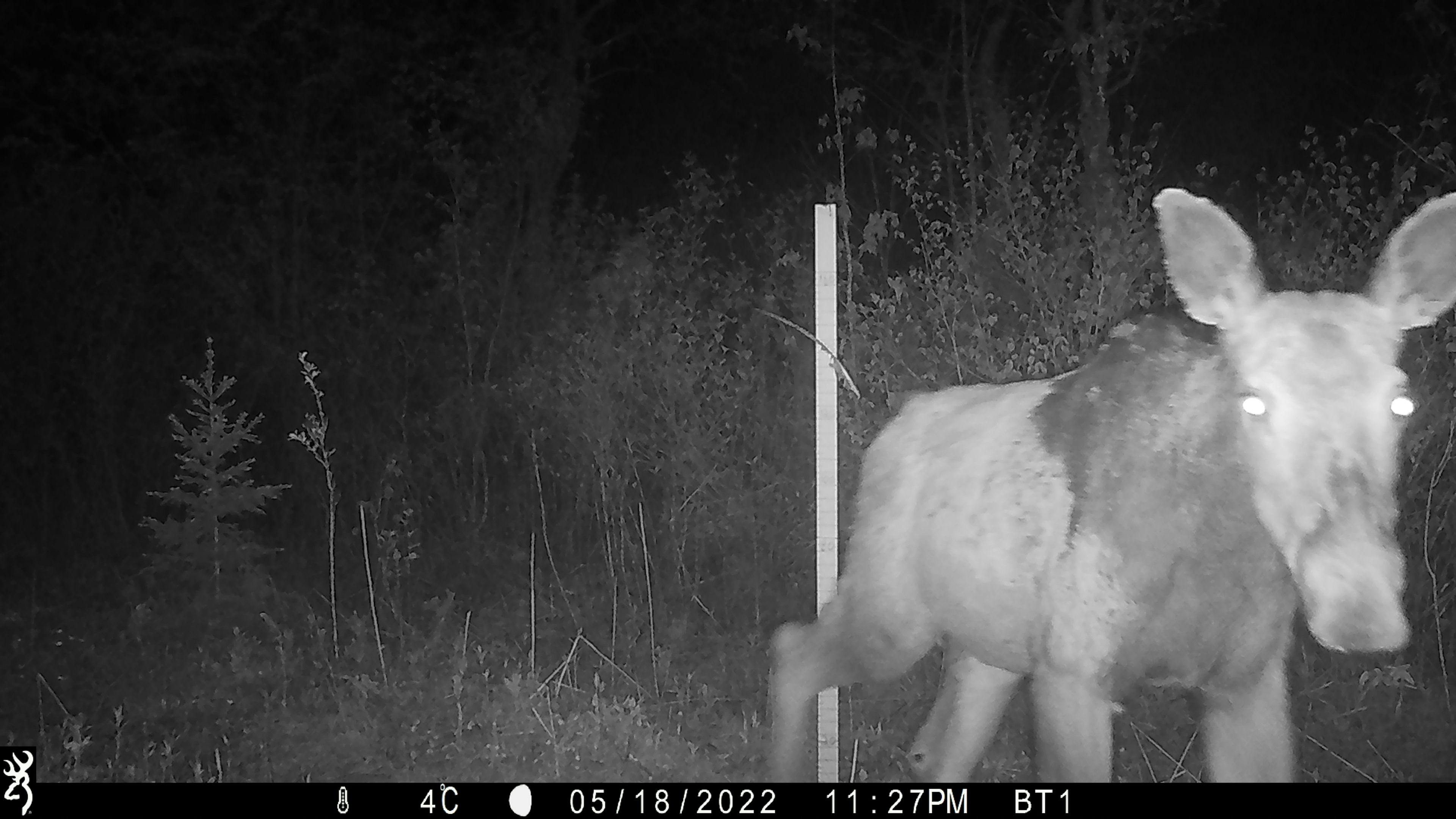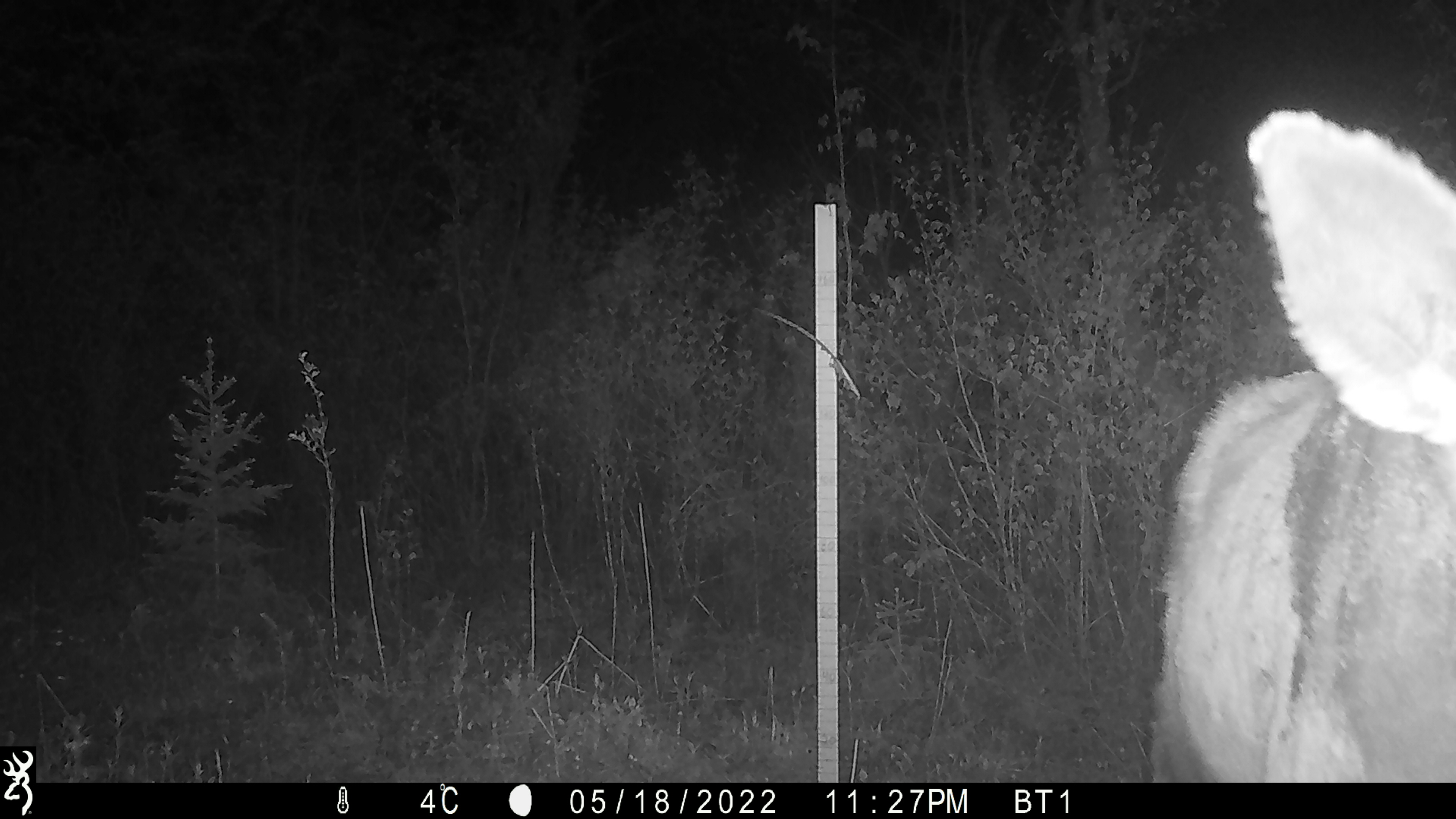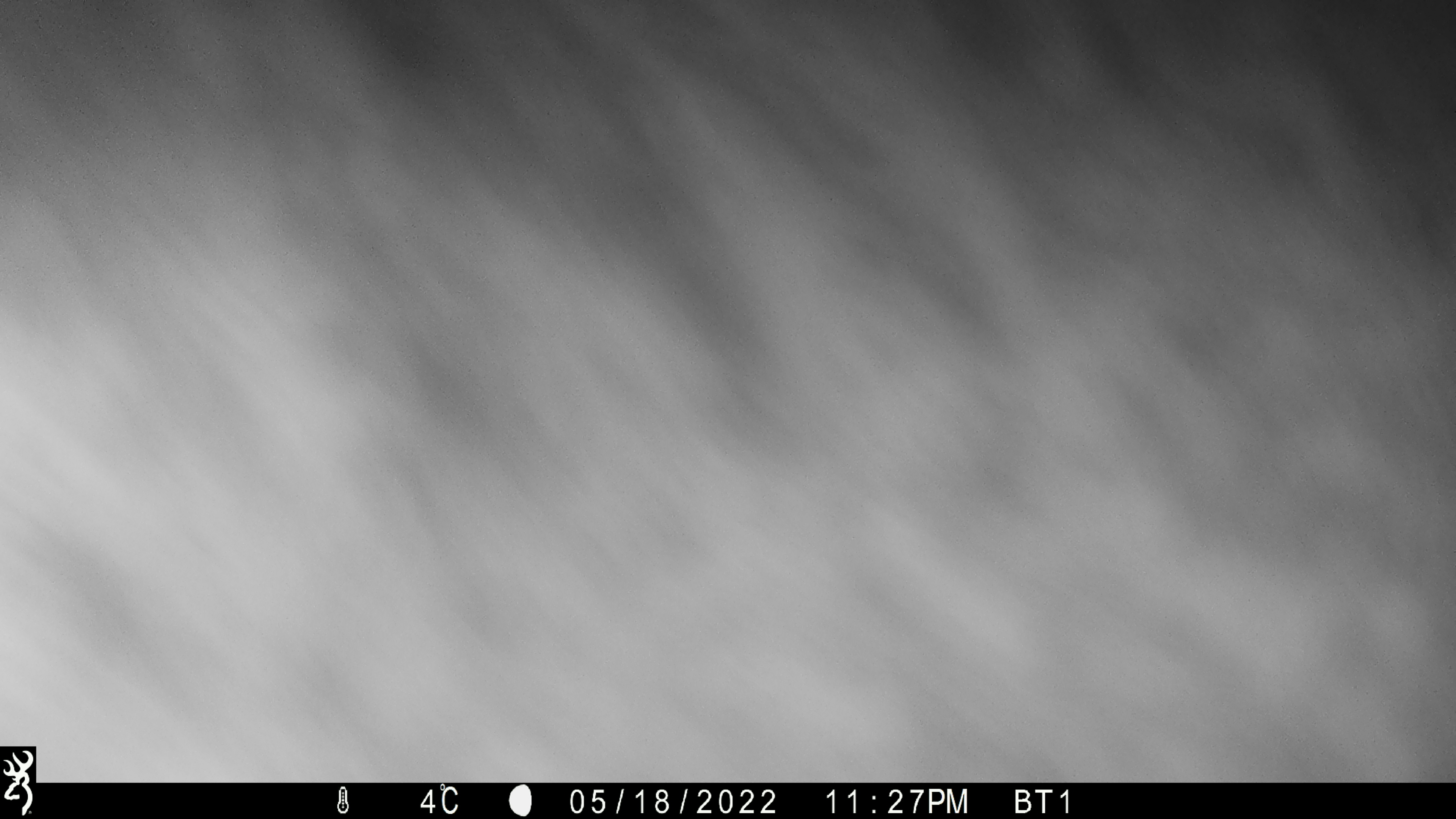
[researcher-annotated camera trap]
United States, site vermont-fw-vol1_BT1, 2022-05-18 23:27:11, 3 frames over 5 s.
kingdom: Animalia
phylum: Chordata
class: Mammalia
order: Artiodactyla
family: Cervidae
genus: Alces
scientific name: Alces alces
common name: moose